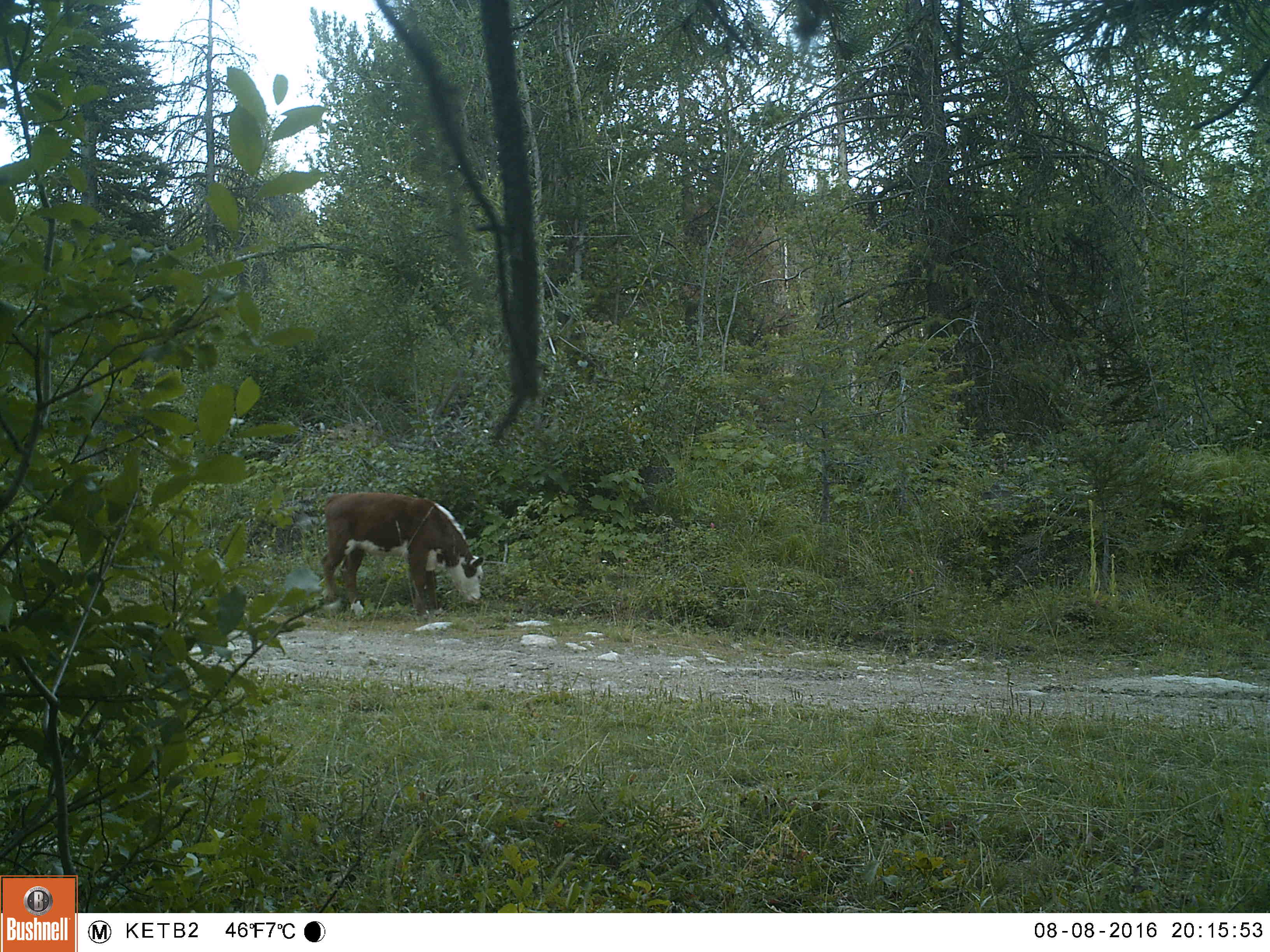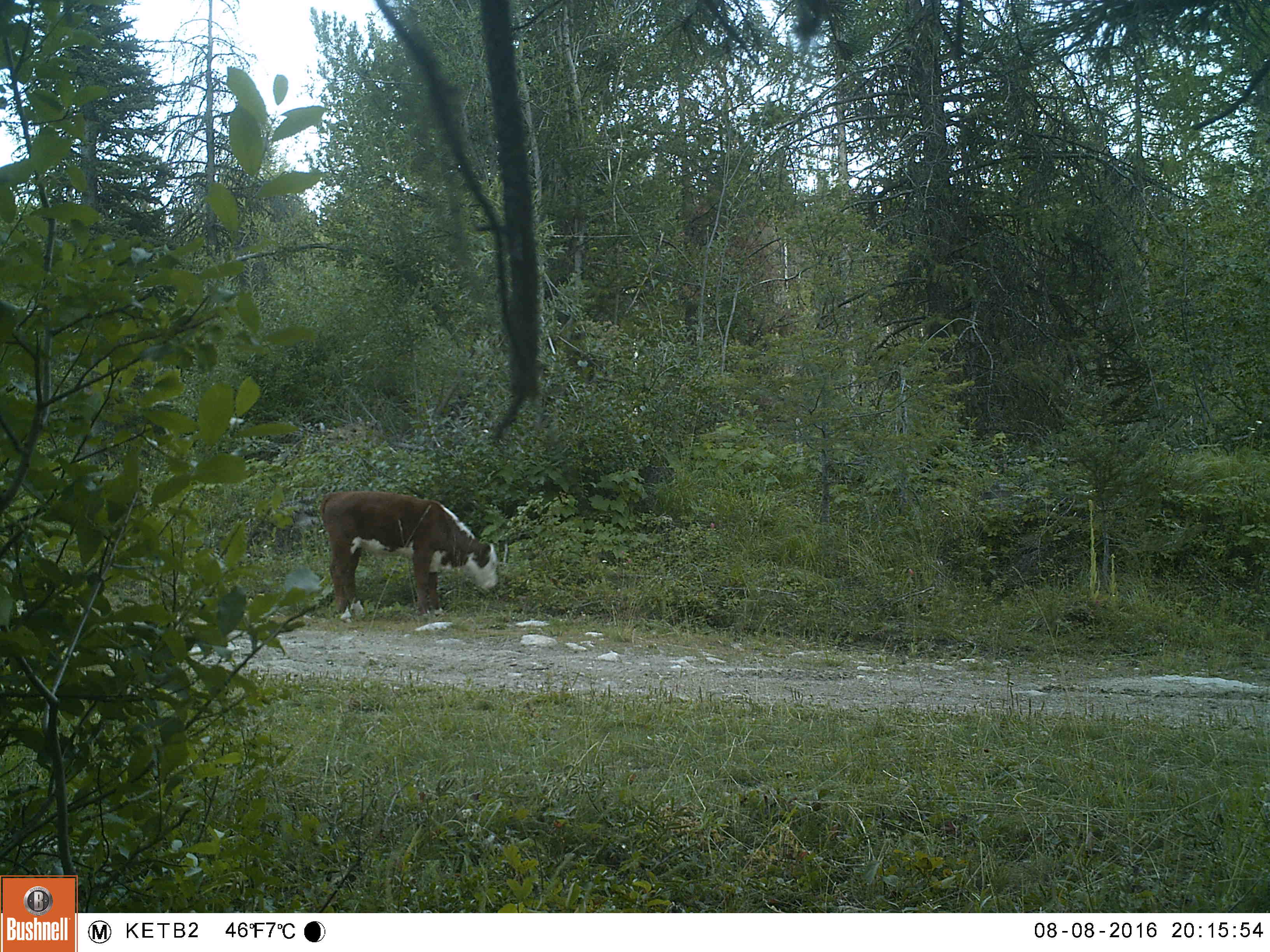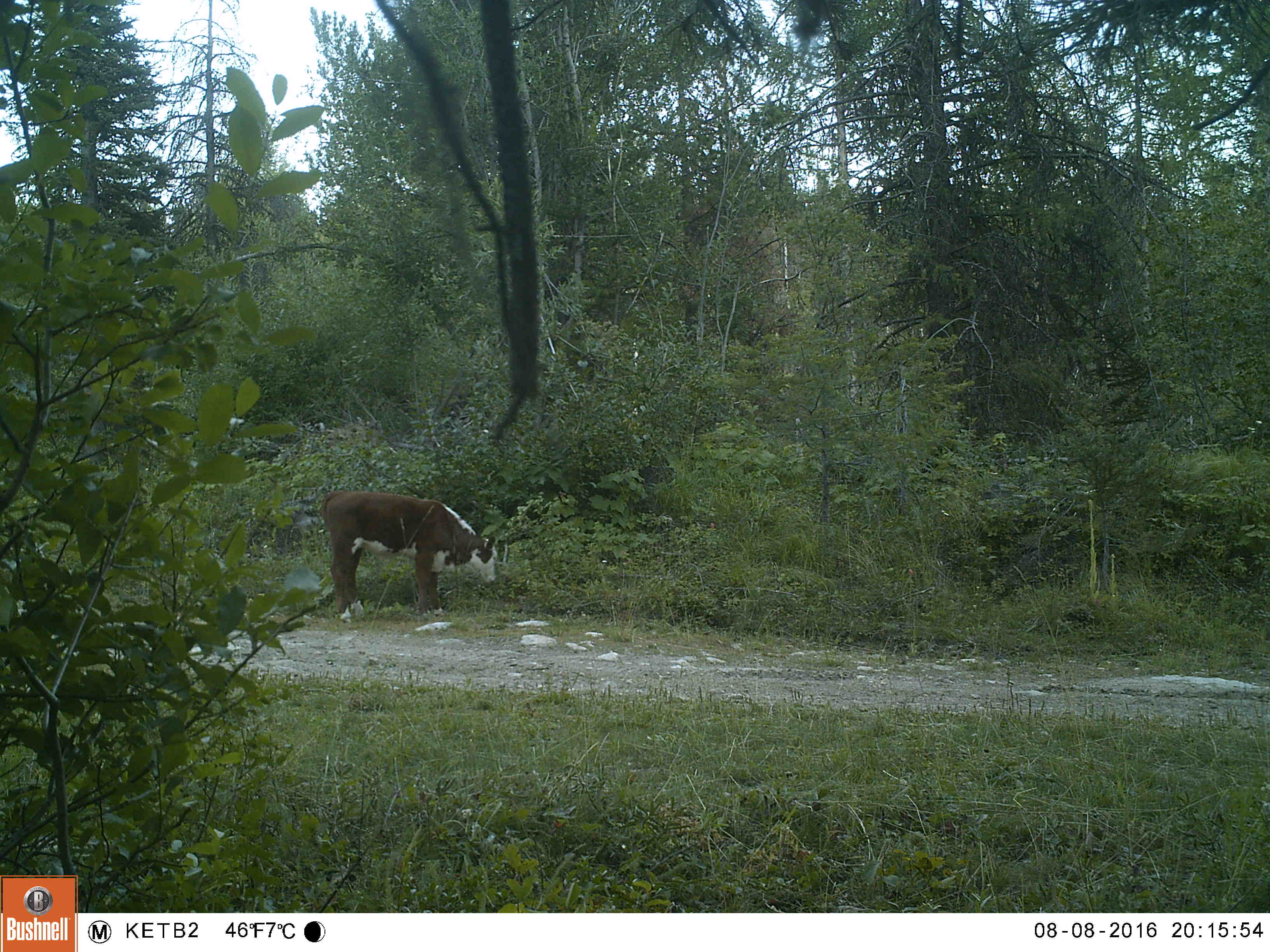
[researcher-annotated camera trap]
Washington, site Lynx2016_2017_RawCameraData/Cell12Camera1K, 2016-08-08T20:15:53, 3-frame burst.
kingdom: Animalia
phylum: Chordata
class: Mammalia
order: Artiodactyla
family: Bovidae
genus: Bos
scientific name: Bos taurus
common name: domestic cattle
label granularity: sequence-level